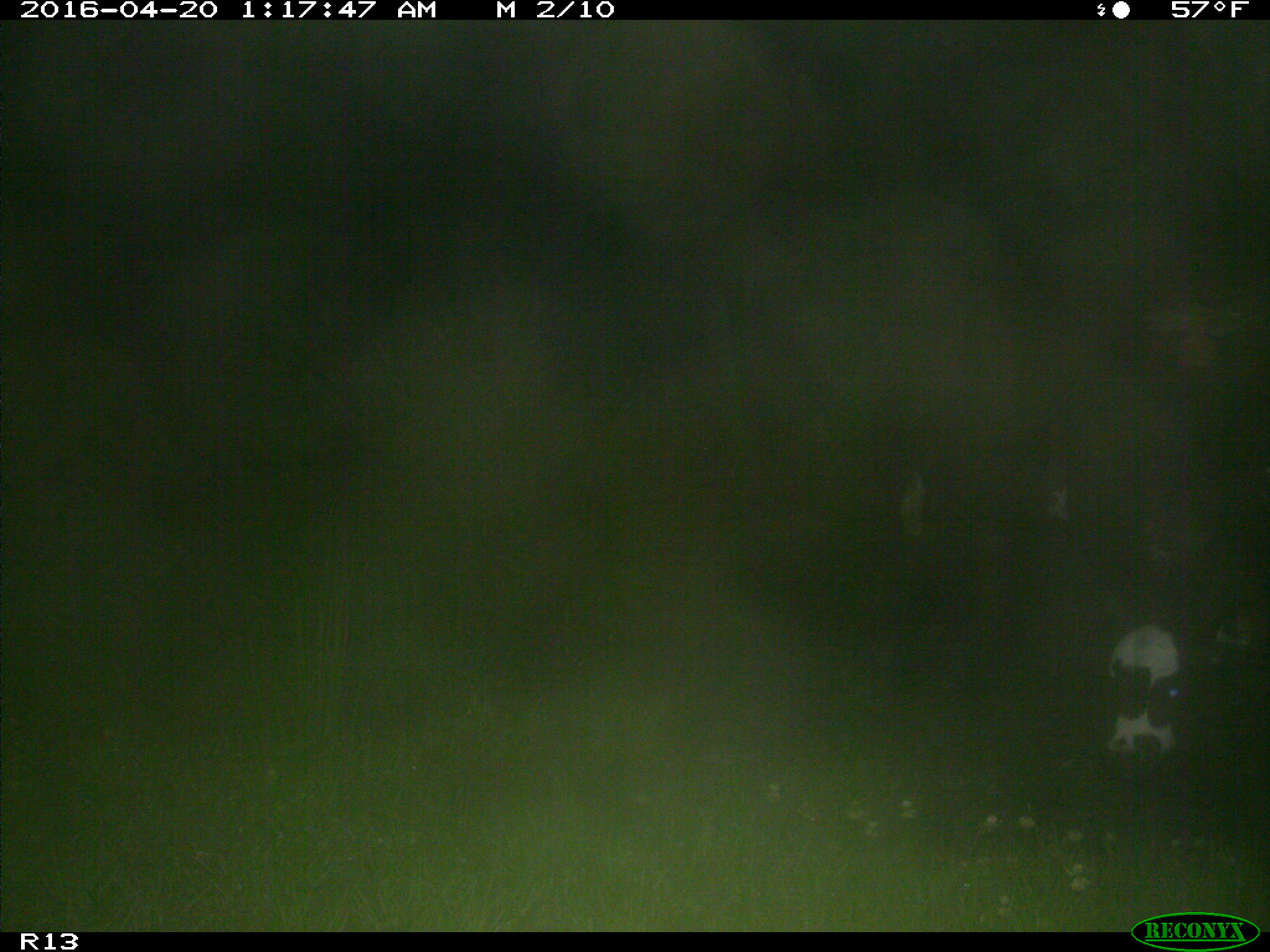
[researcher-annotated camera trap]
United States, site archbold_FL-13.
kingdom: Animalia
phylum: Chordata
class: Mammalia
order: Artiodactyla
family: Bovidae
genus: Bos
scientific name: Bos taurus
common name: domestic cow